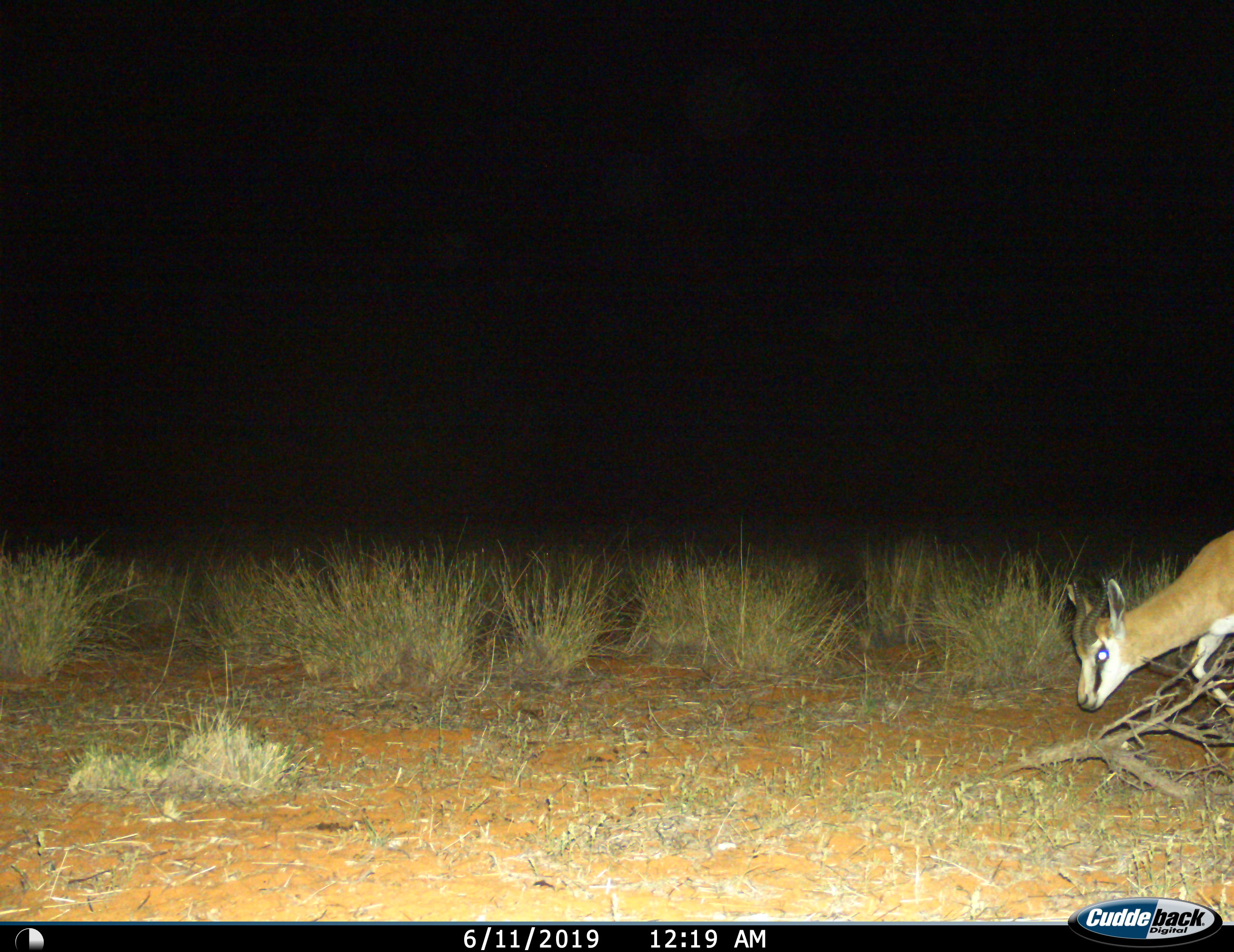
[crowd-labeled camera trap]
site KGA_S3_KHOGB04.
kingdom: Animalia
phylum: Chordata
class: Mammalia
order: Artiodactyla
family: Bovidae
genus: Antidorcas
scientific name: Antidorcas marsupialis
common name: springbok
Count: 1.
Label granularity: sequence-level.